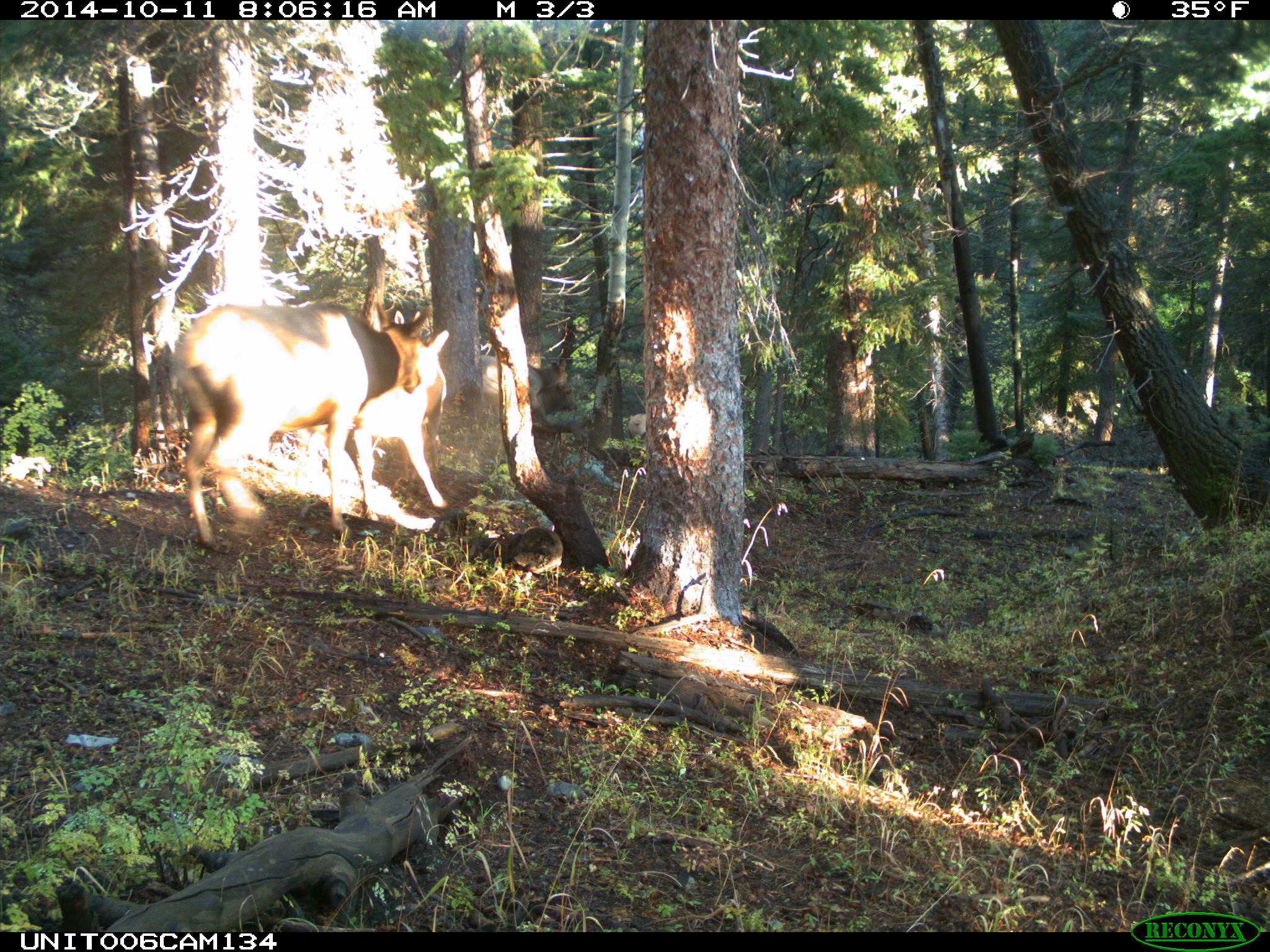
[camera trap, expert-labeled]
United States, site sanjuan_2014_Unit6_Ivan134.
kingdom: Animalia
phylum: Chordata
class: Mammalia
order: Artiodactyla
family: Cervidae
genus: Cervus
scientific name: Cervus elaphus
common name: red deer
Cervus elaphus (red deer).